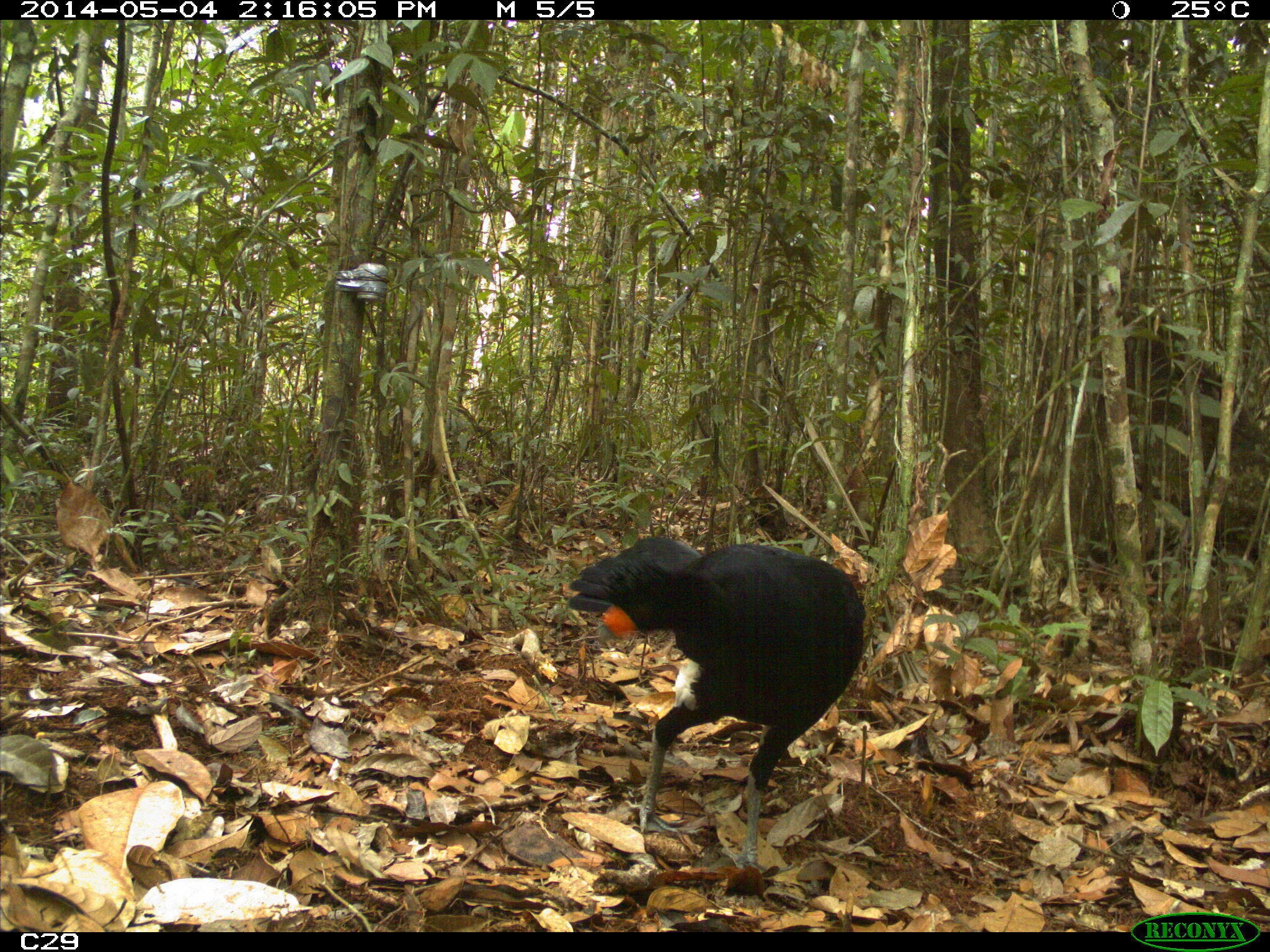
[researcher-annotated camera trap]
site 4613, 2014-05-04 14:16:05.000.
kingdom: Animalia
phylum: Chordata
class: Aves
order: Galliformes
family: Cracidae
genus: Crax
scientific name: Crax alector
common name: black curassow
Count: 2.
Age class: adult.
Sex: female.